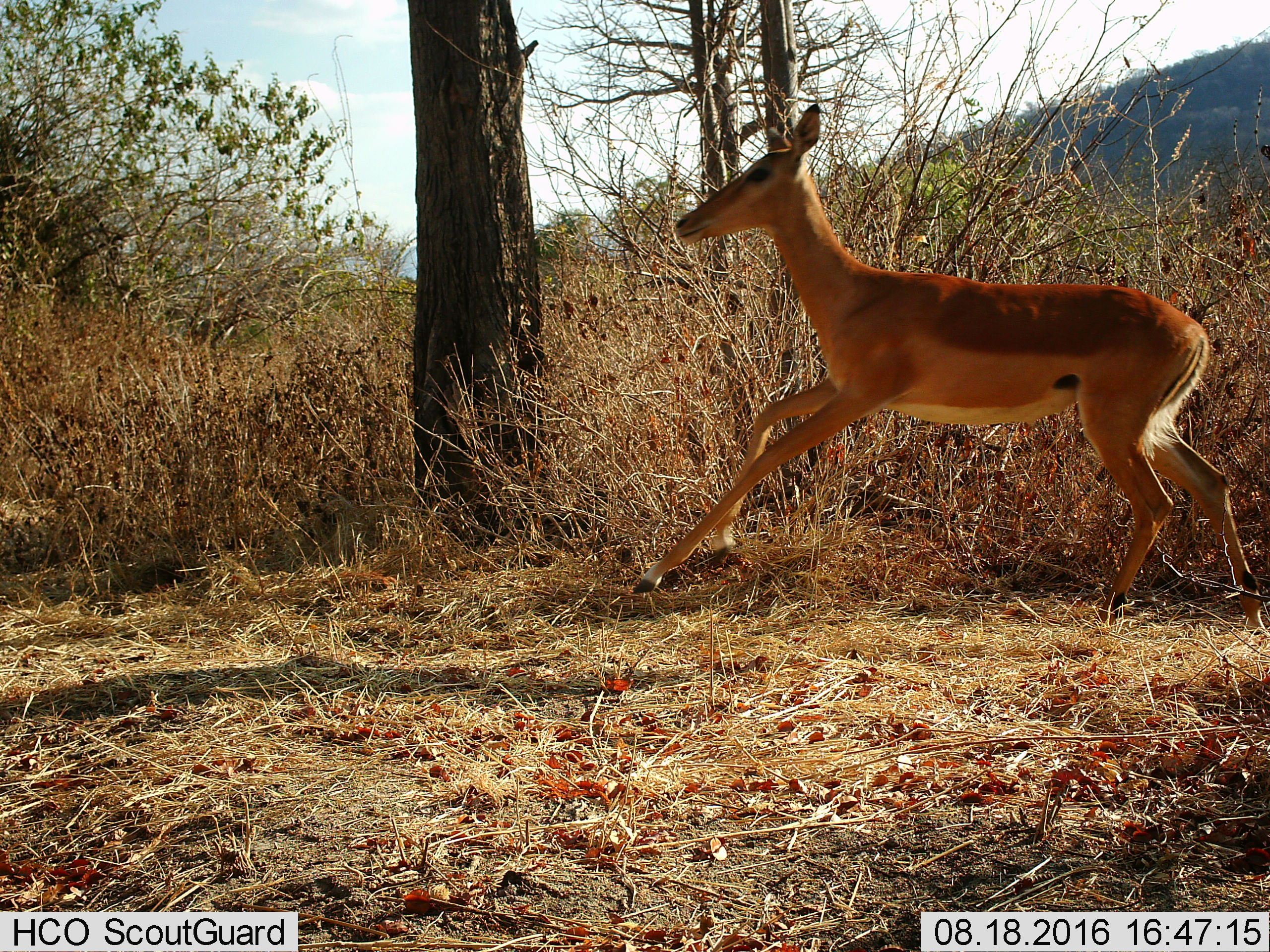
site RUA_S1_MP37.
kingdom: Animalia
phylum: Chordata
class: Mammalia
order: Artiodactyla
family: Bovidae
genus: Aepyceros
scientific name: Aepyceros melampus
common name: impala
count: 1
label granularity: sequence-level